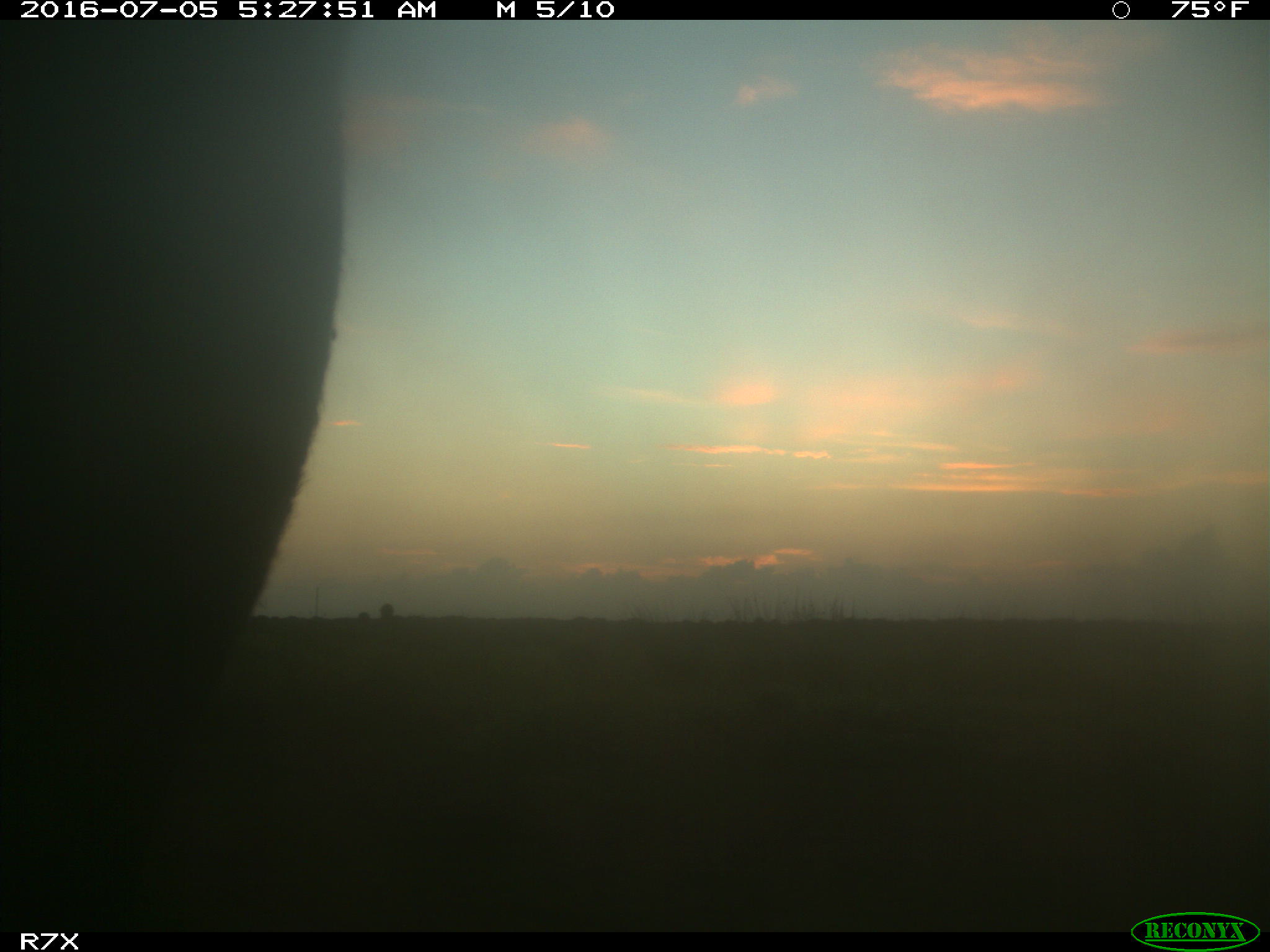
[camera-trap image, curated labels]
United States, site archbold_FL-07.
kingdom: Animalia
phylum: Chordata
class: Mammalia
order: Artiodactyla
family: Bovidae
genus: Bos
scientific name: Bos taurus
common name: domestic cow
Bos taurus (domestic cow).